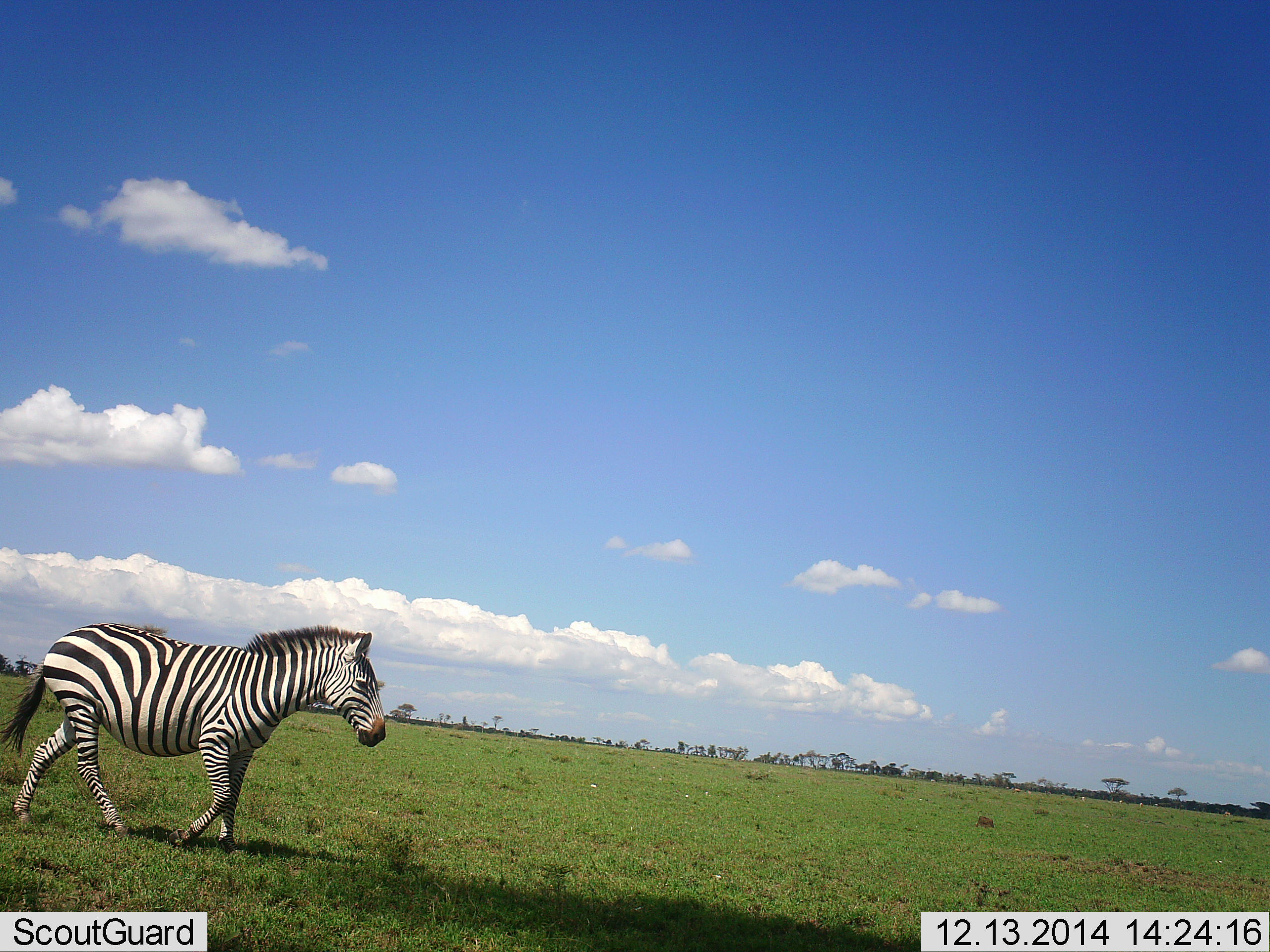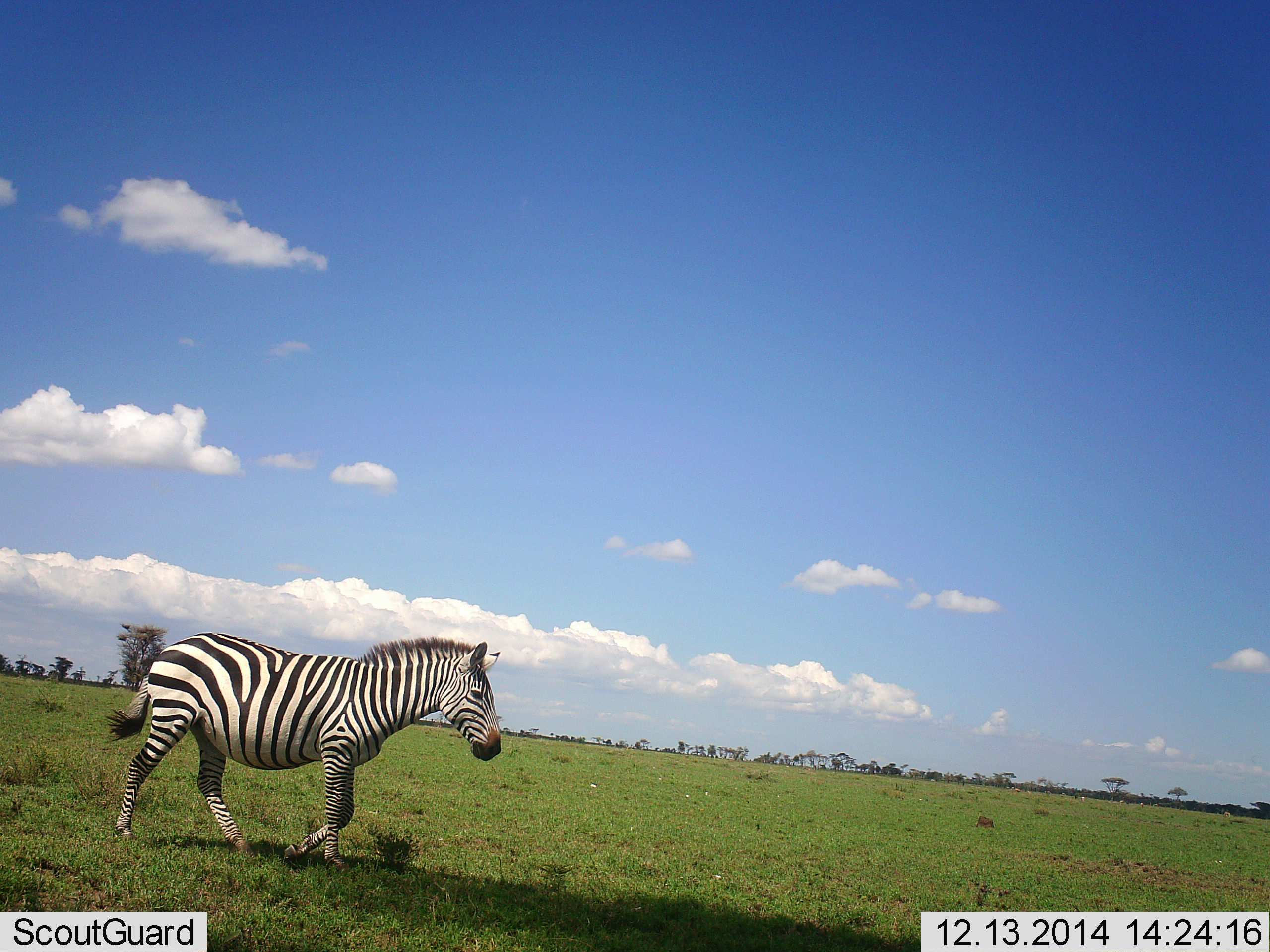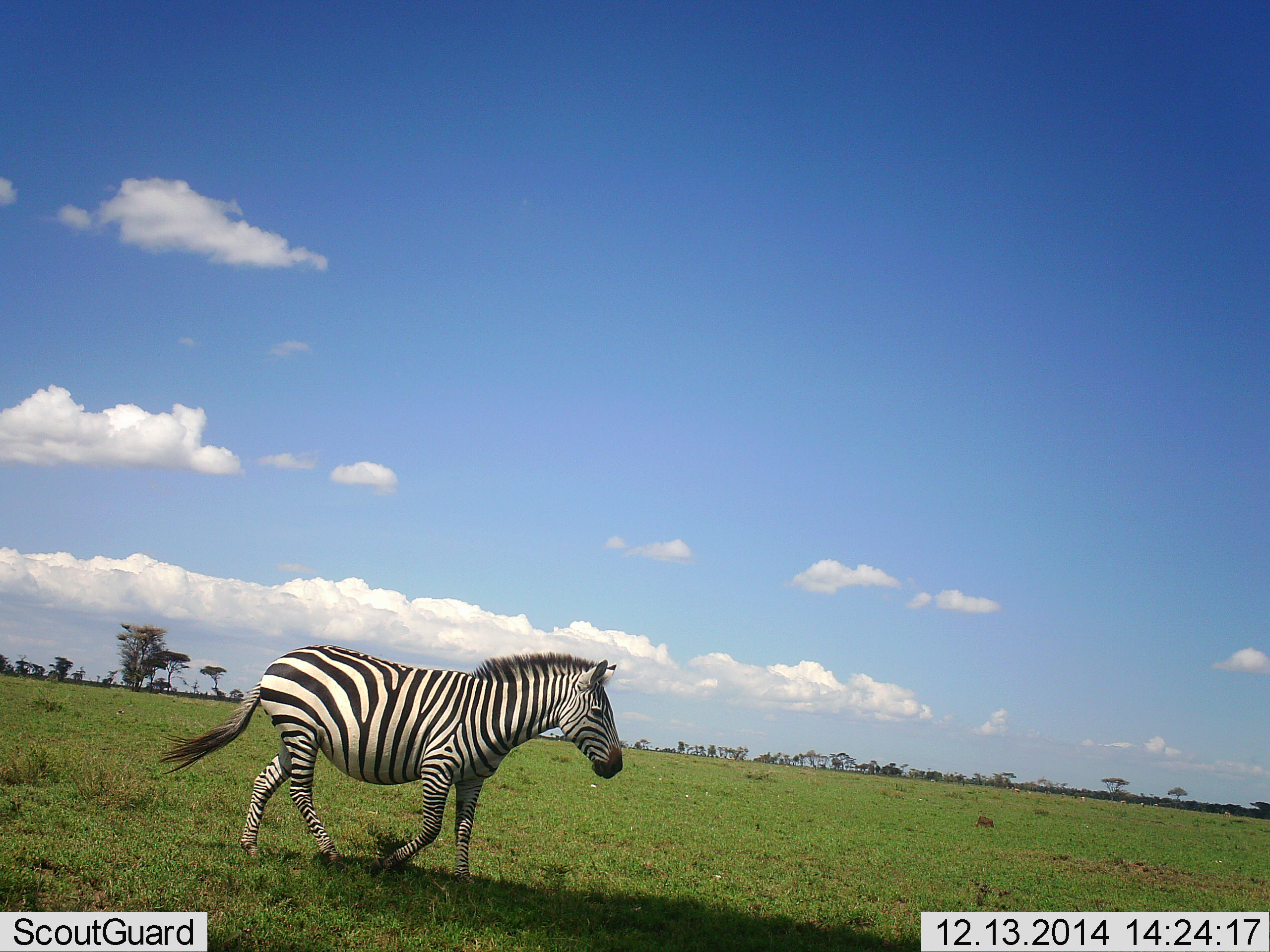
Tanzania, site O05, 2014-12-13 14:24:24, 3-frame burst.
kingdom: Animalia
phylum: Chordata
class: Mammalia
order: Perissodactyla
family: Equidae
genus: Equus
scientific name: Equus quagga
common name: plains zebra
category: zebra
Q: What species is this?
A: Zebra (plains zebra) (Equus quagga).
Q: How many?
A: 1.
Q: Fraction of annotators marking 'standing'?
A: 0%.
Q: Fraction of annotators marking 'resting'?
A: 0%.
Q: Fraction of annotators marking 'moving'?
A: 100%.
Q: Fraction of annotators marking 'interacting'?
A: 0%.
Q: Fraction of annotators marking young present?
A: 0%.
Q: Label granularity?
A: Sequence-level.